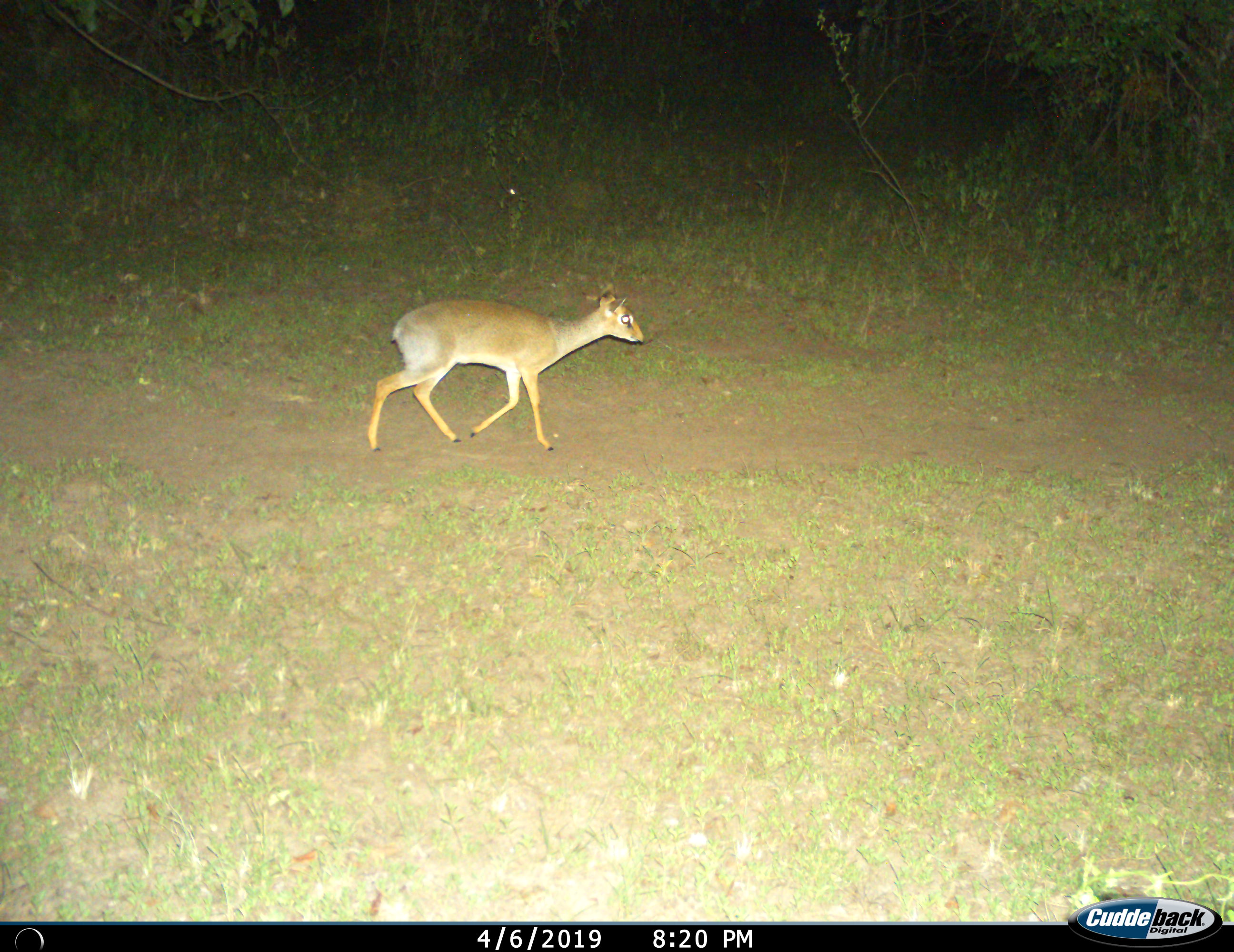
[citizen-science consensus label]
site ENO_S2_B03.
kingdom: Animalia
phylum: Chordata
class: Mammalia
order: Artiodactyla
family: Bovidae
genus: Madoqua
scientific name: Madoqua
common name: dik-dik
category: dikdik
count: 1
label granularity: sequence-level